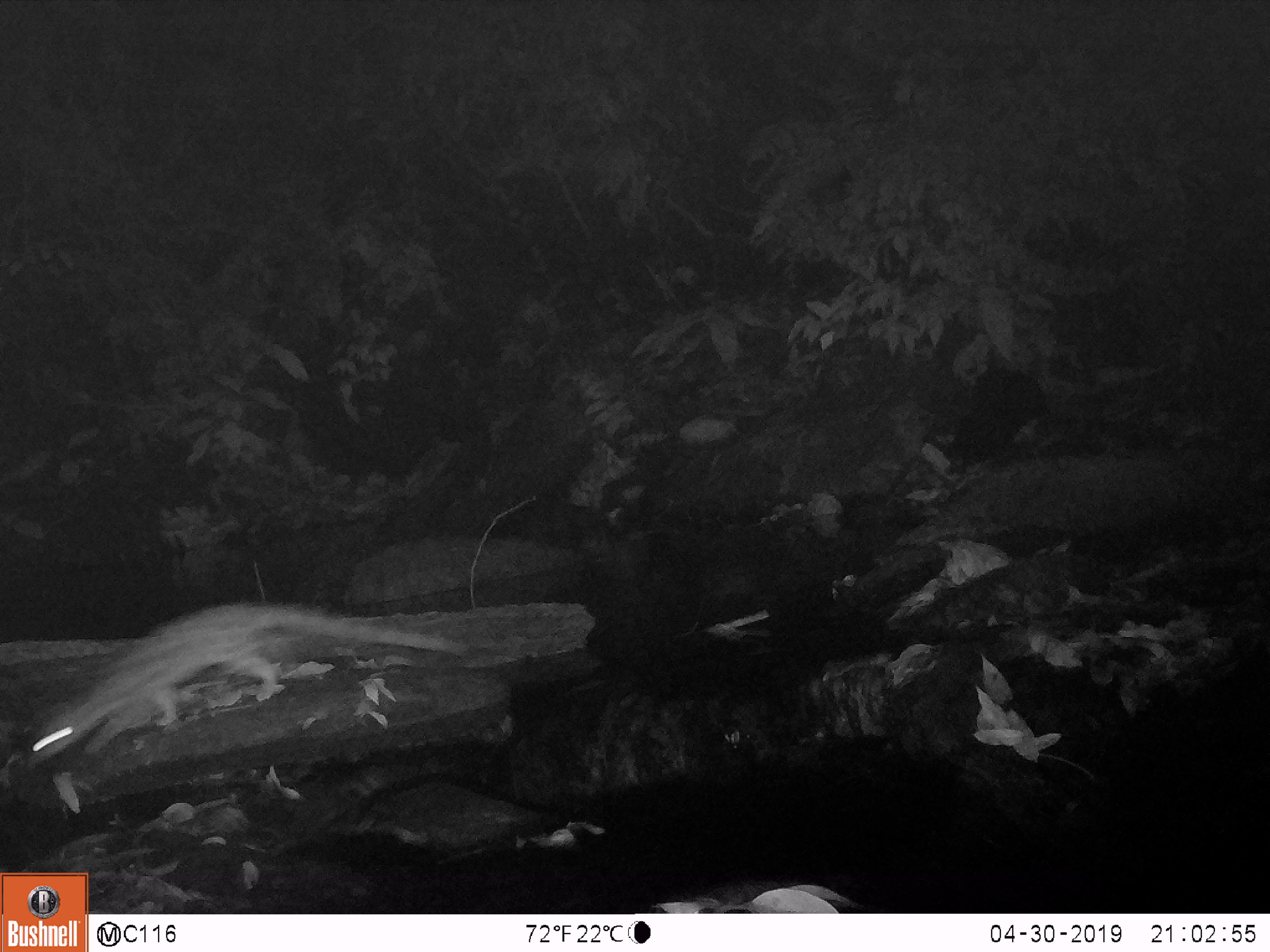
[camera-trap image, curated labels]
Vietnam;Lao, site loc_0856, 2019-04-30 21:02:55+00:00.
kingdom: Animalia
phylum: Chordata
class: Mammalia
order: Carnivora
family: Prionodontidae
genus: Prionodon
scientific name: Prionodon pardicolor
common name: spotted linsang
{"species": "spotted linsang (Prionodon pardicolor)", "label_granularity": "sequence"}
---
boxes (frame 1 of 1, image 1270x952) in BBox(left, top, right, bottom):
spotted linsang: BBox(31, 599, 469, 760)